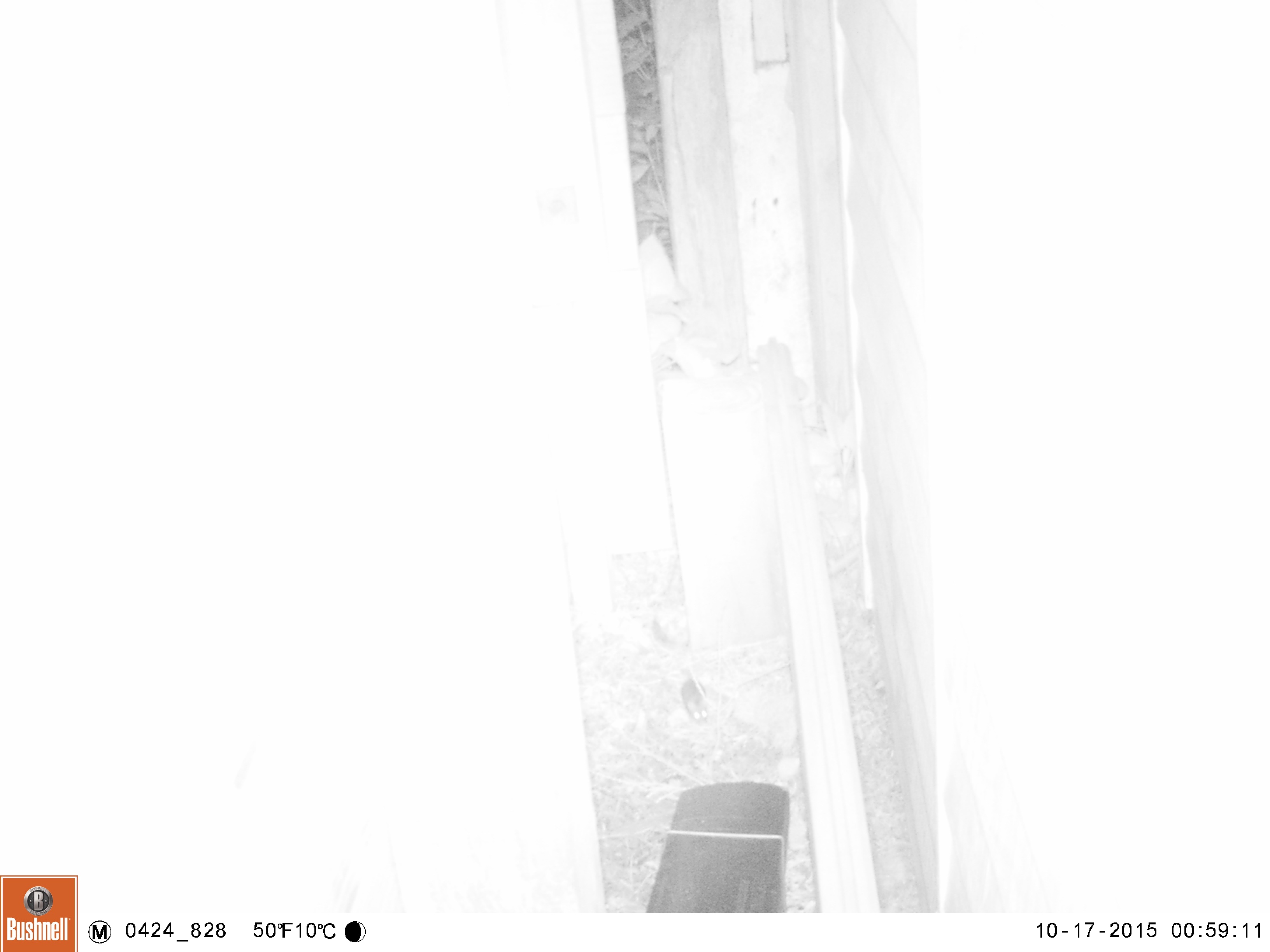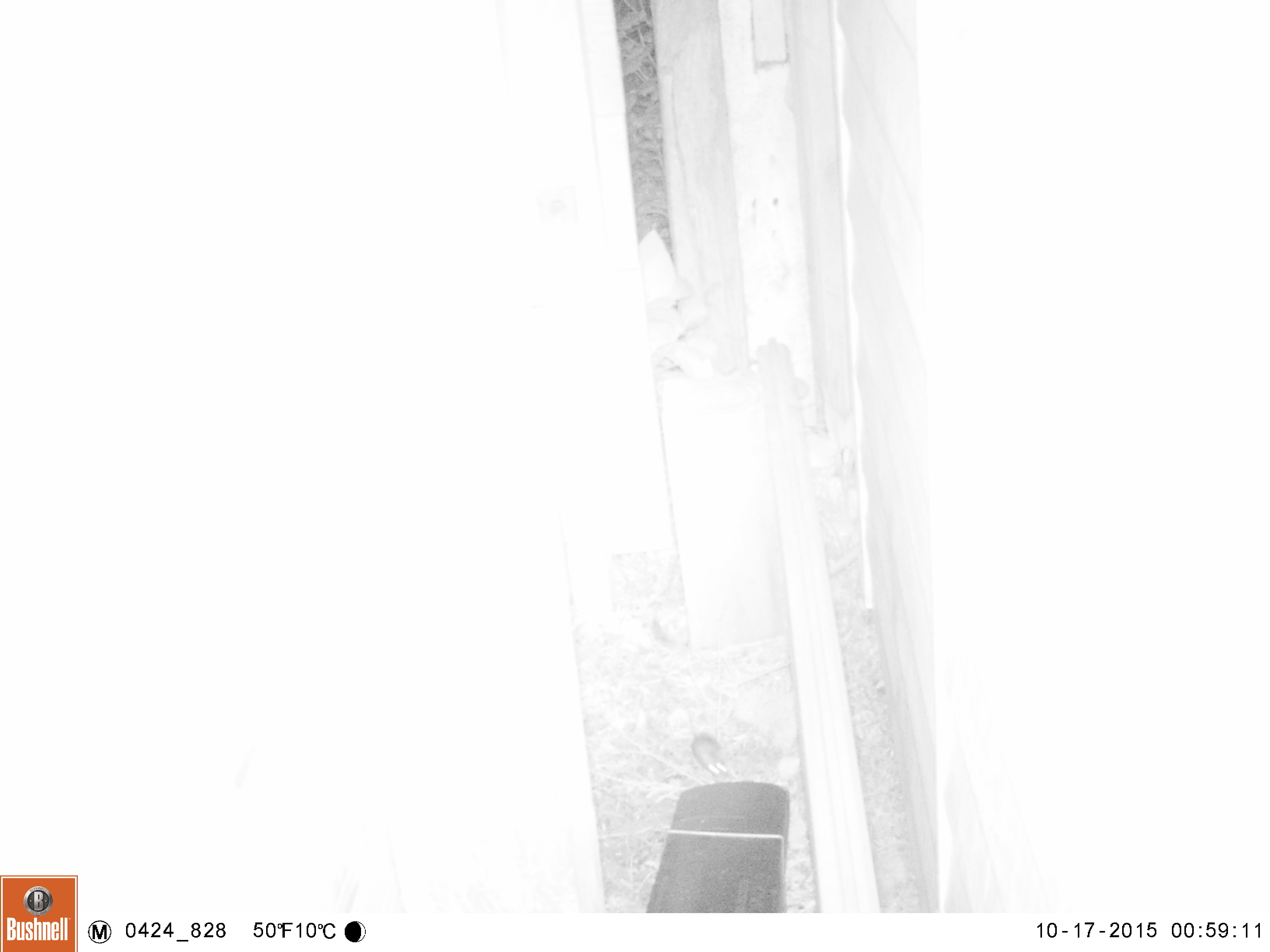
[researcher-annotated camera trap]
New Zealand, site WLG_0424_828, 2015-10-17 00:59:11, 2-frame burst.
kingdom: Animalia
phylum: Chordata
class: Mammalia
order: Rodentia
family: Muridae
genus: Mus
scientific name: Mus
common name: mouse